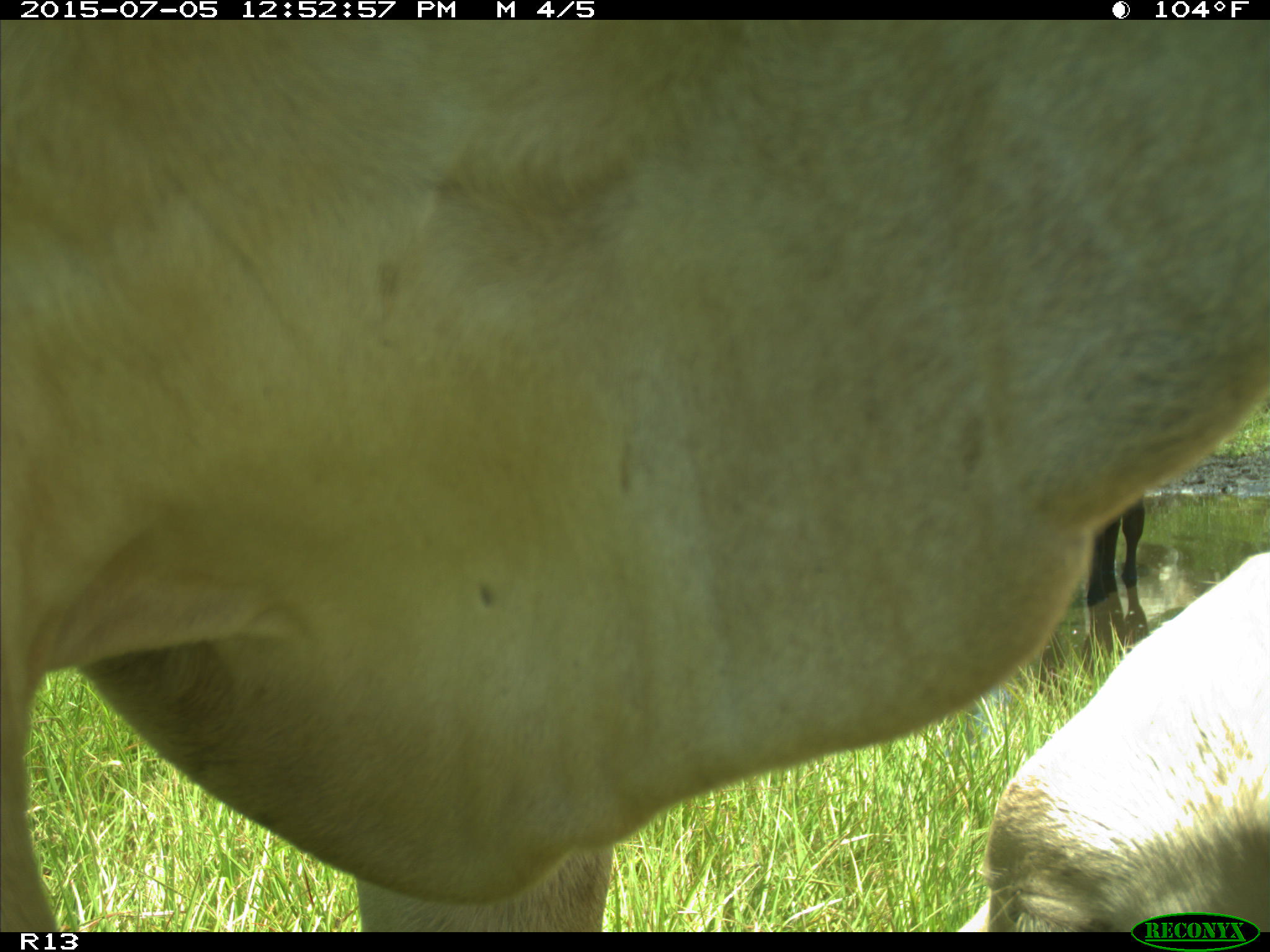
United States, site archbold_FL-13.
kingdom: Animalia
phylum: Chordata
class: Mammalia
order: Artiodactyla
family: Bovidae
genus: Bos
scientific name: Bos taurus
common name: domestic cow